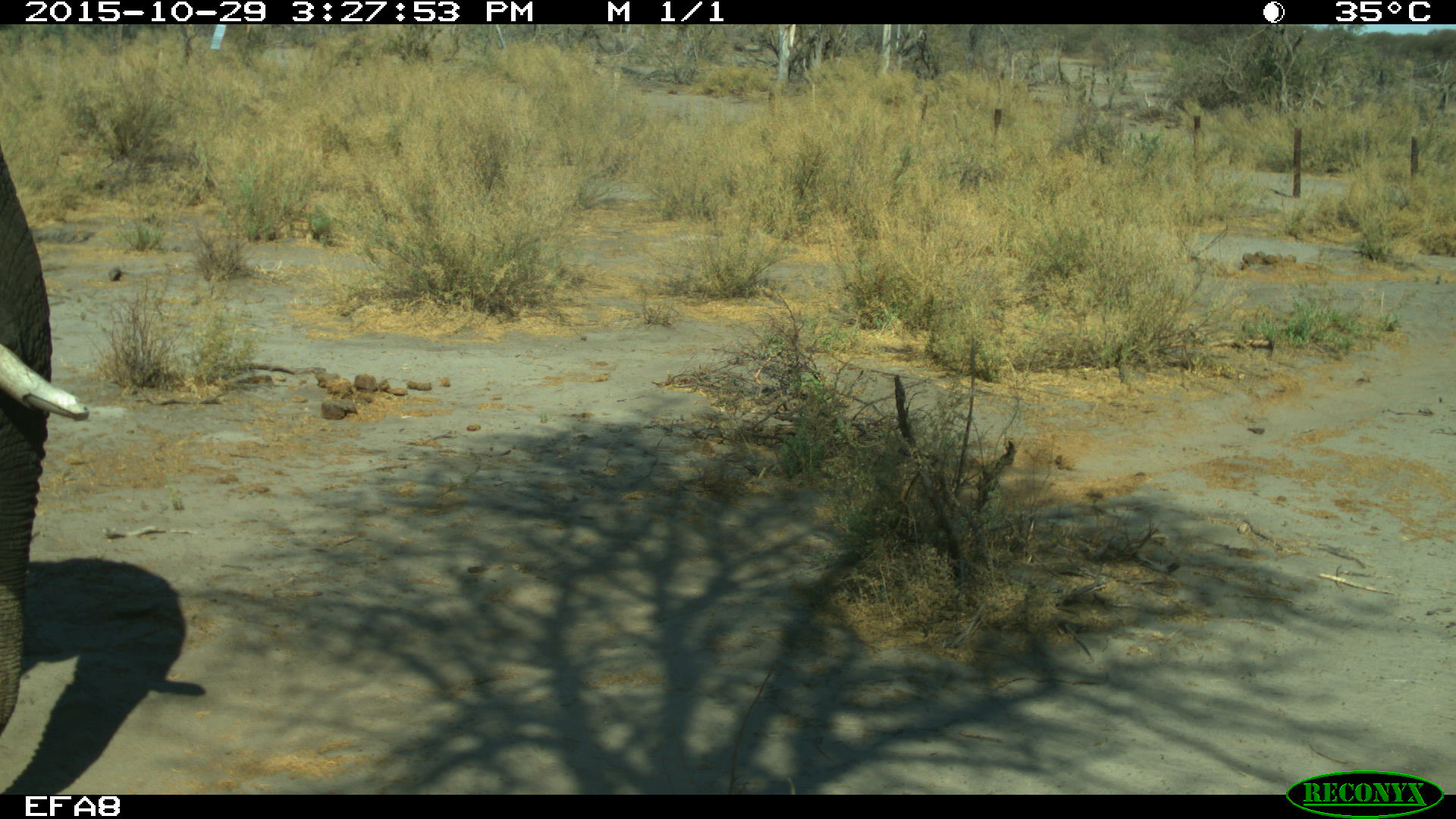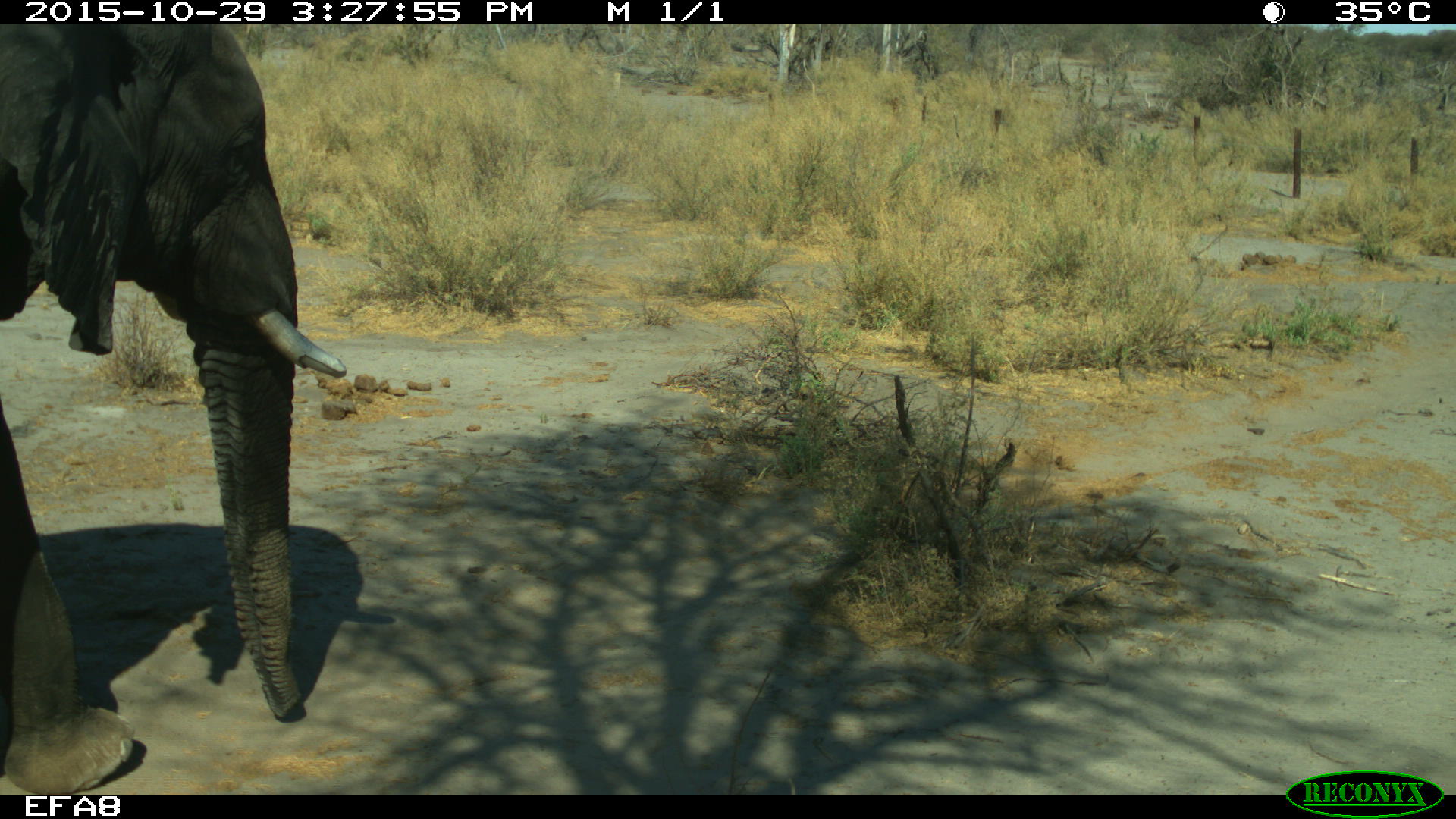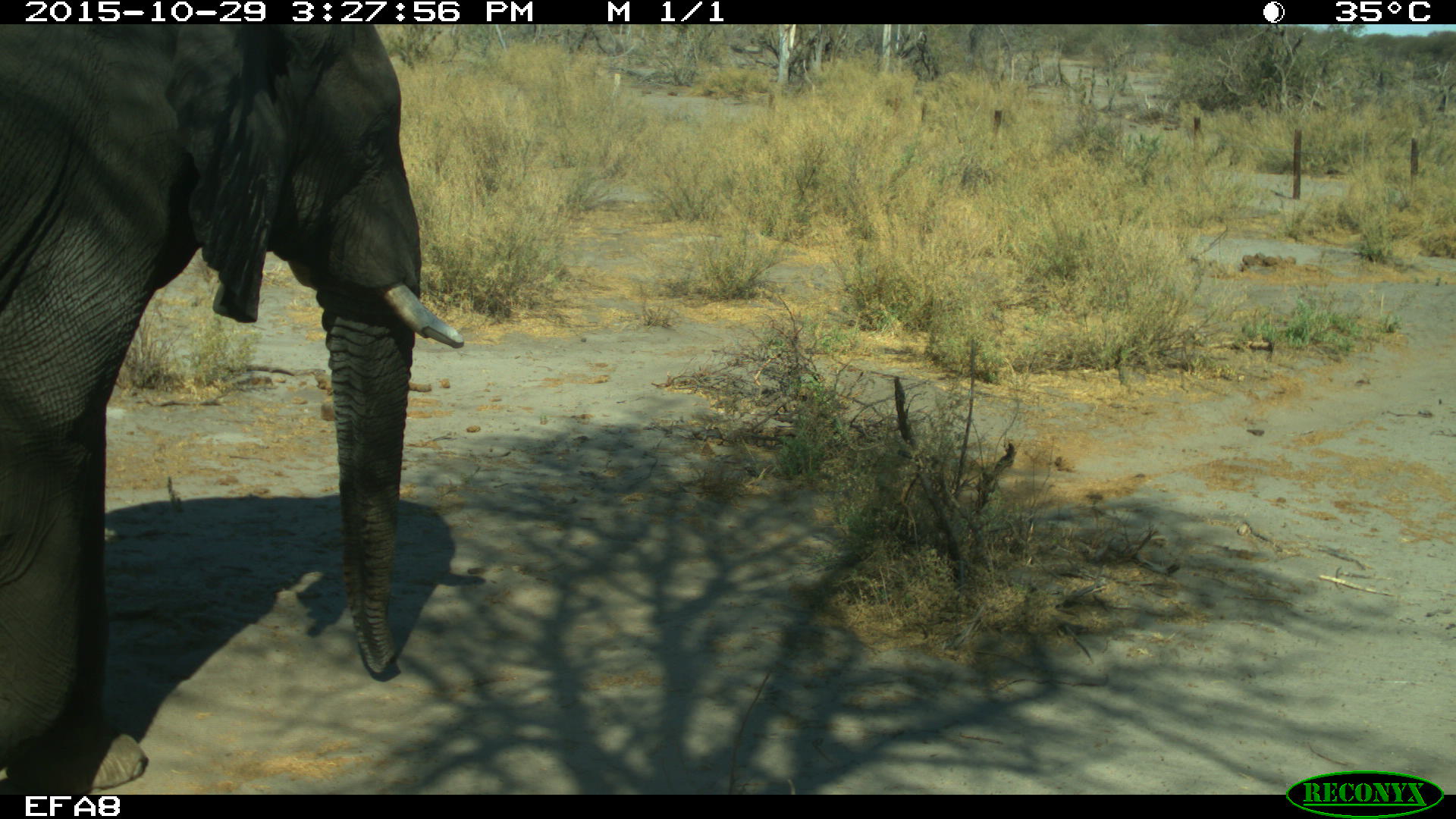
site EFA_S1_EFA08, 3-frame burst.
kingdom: Animalia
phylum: Chordata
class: Mammalia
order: Proboscidea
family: Elephantidae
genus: Loxodonta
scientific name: Loxodonta africana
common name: african bush elephant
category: elephant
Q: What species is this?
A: Elephant (african bush elephant) (Loxodonta africana).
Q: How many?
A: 1.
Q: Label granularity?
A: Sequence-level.